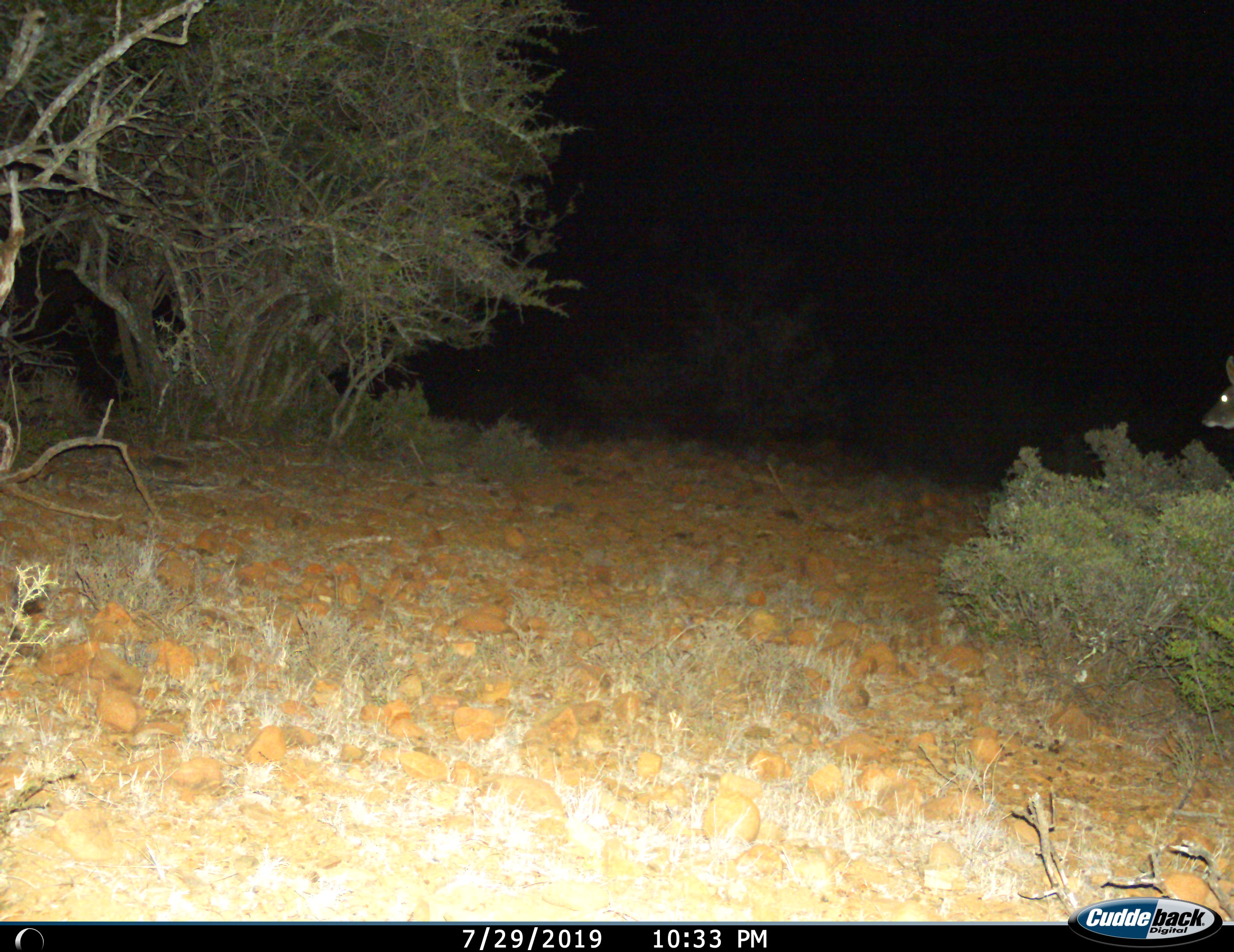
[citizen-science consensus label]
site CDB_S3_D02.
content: unidentified animal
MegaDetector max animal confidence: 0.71